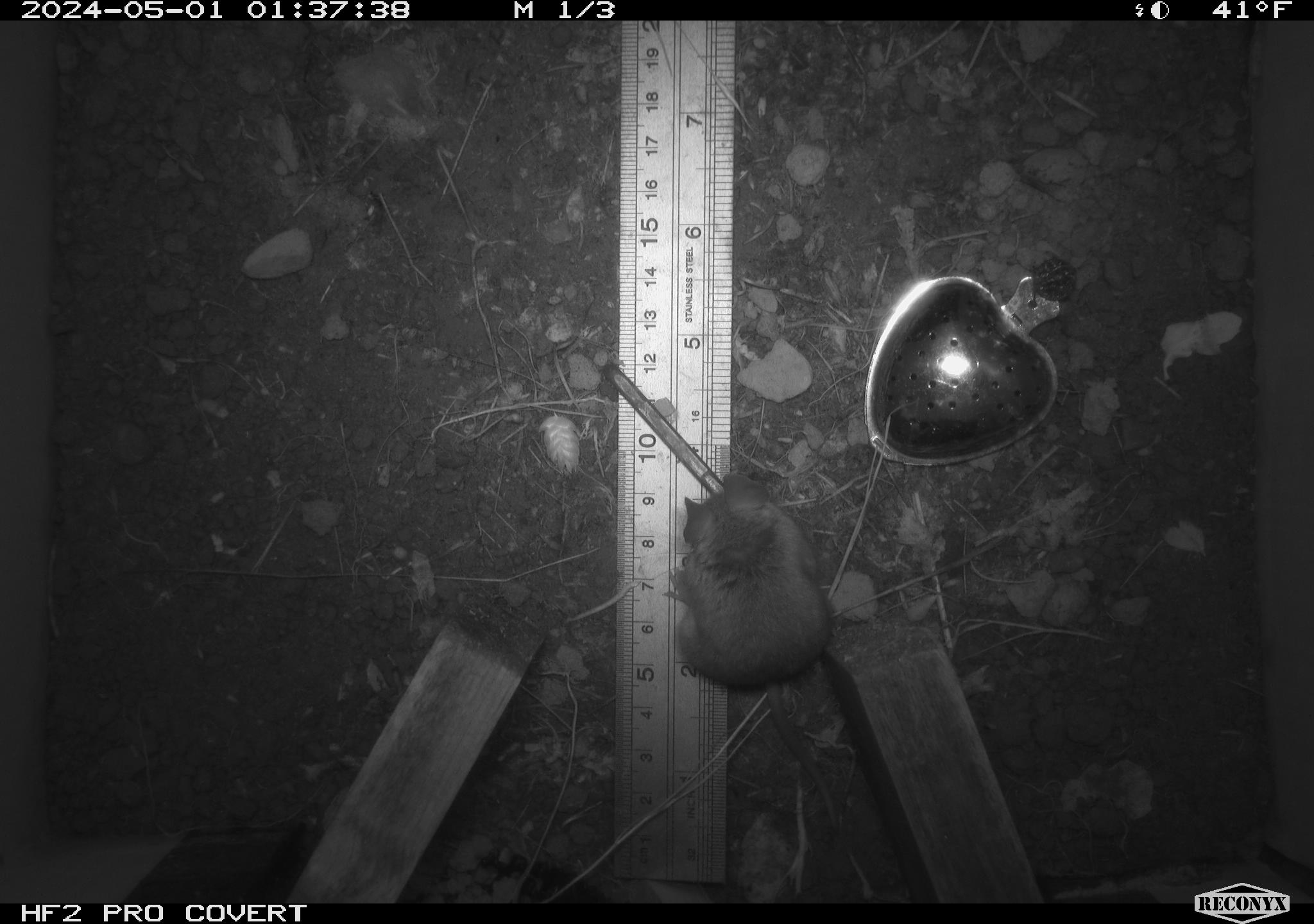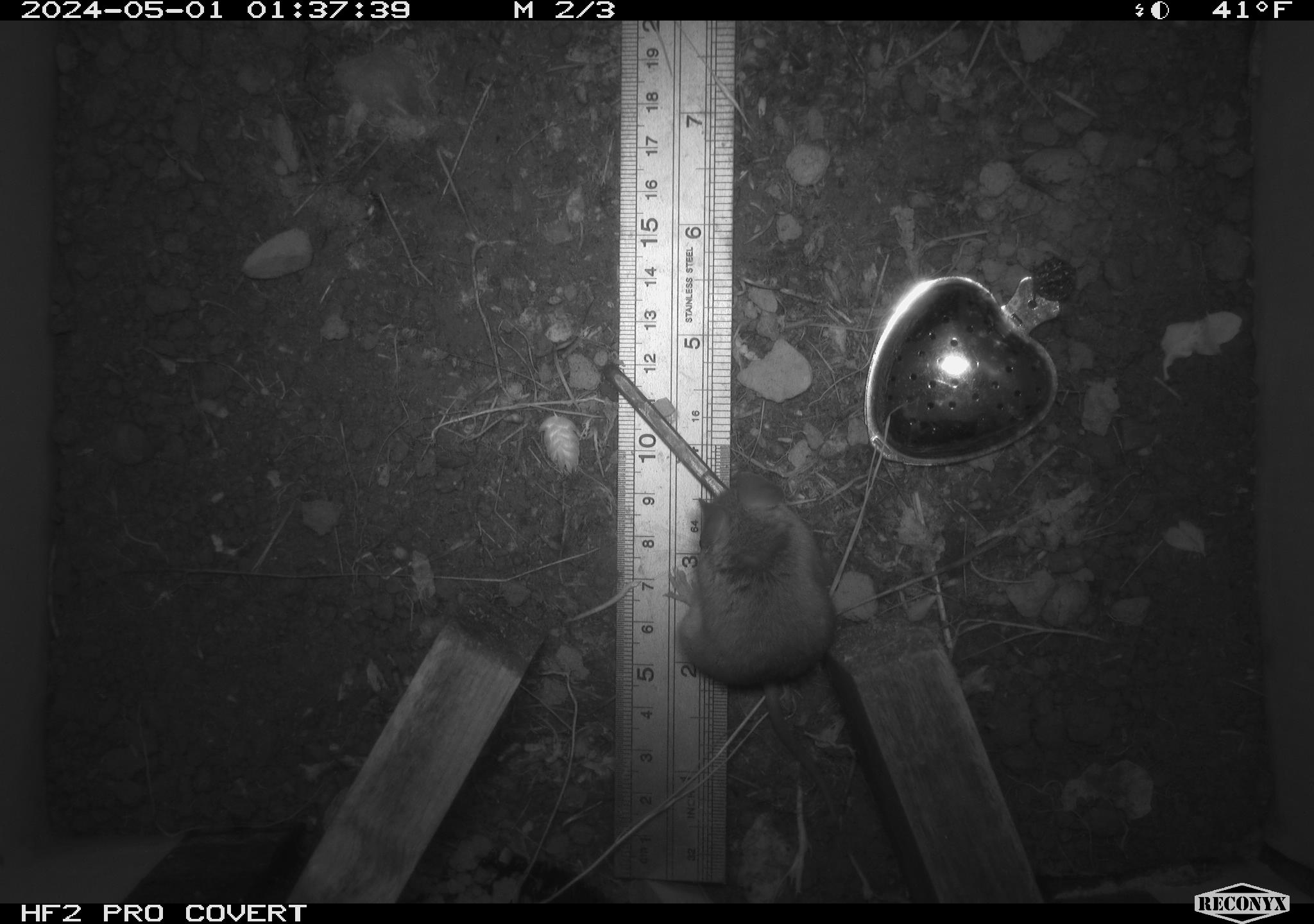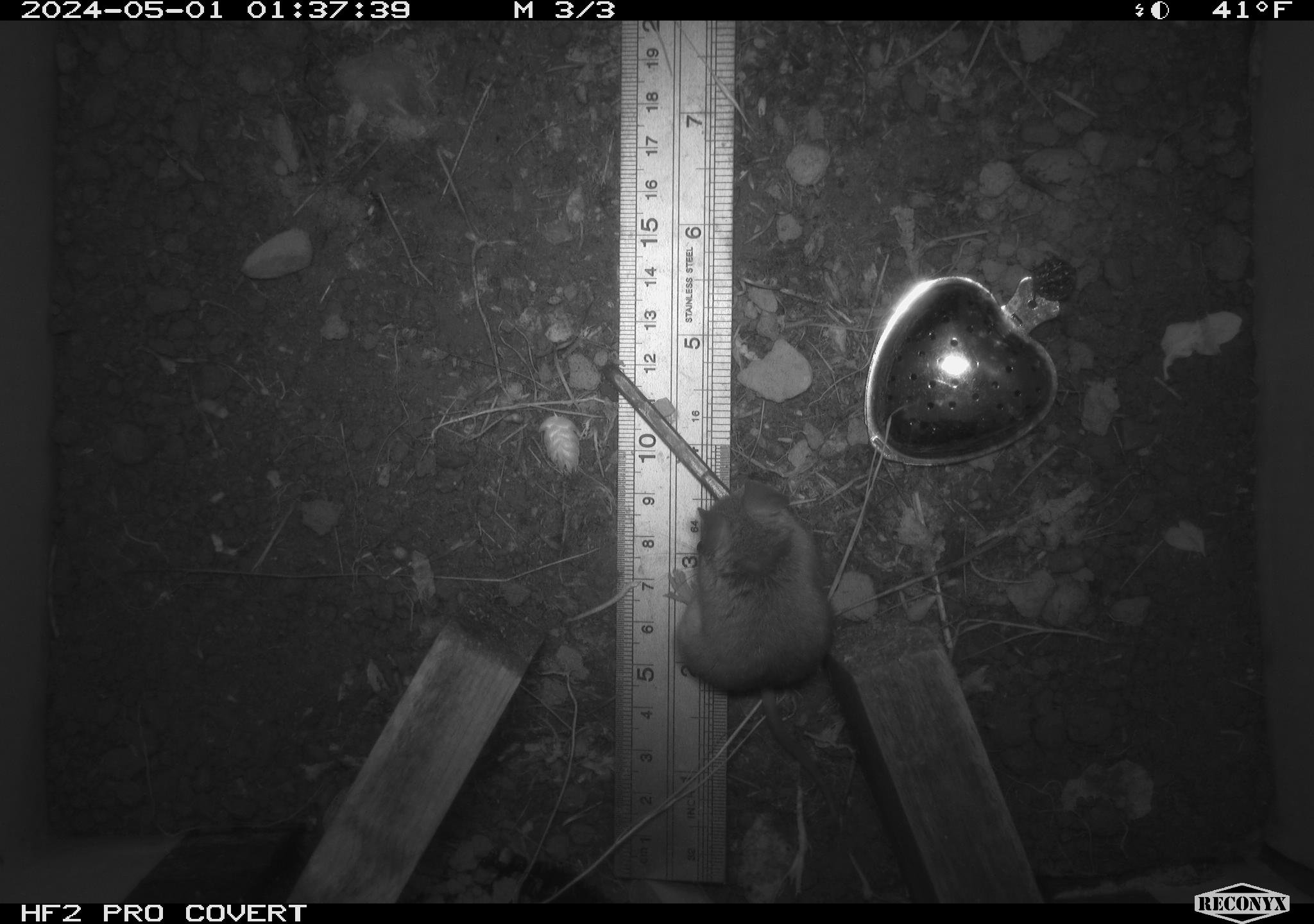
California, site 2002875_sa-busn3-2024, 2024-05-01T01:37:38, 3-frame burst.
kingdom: Animalia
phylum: Chordata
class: Mammalia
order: Rodentia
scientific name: Rodentia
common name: mouse species